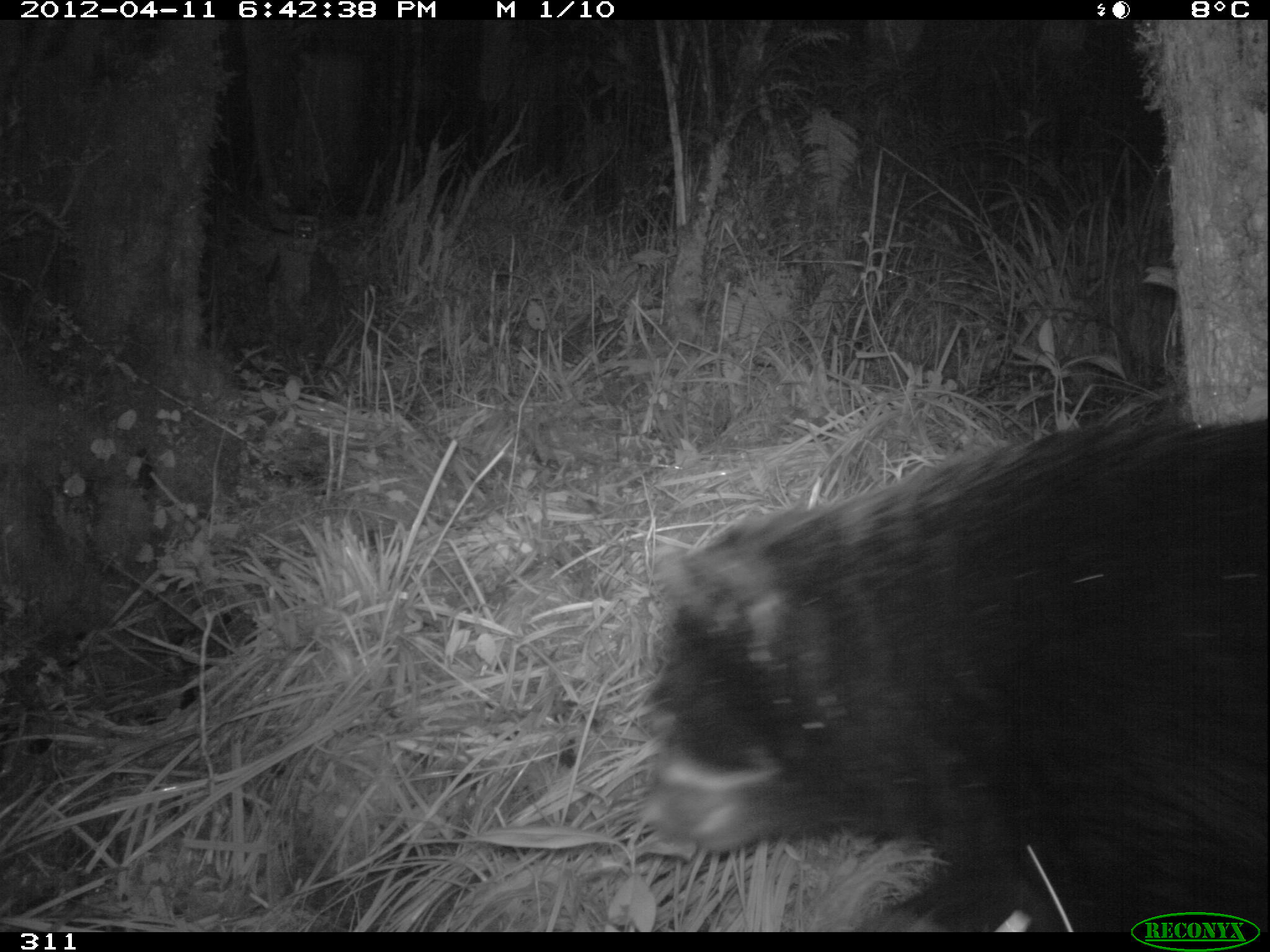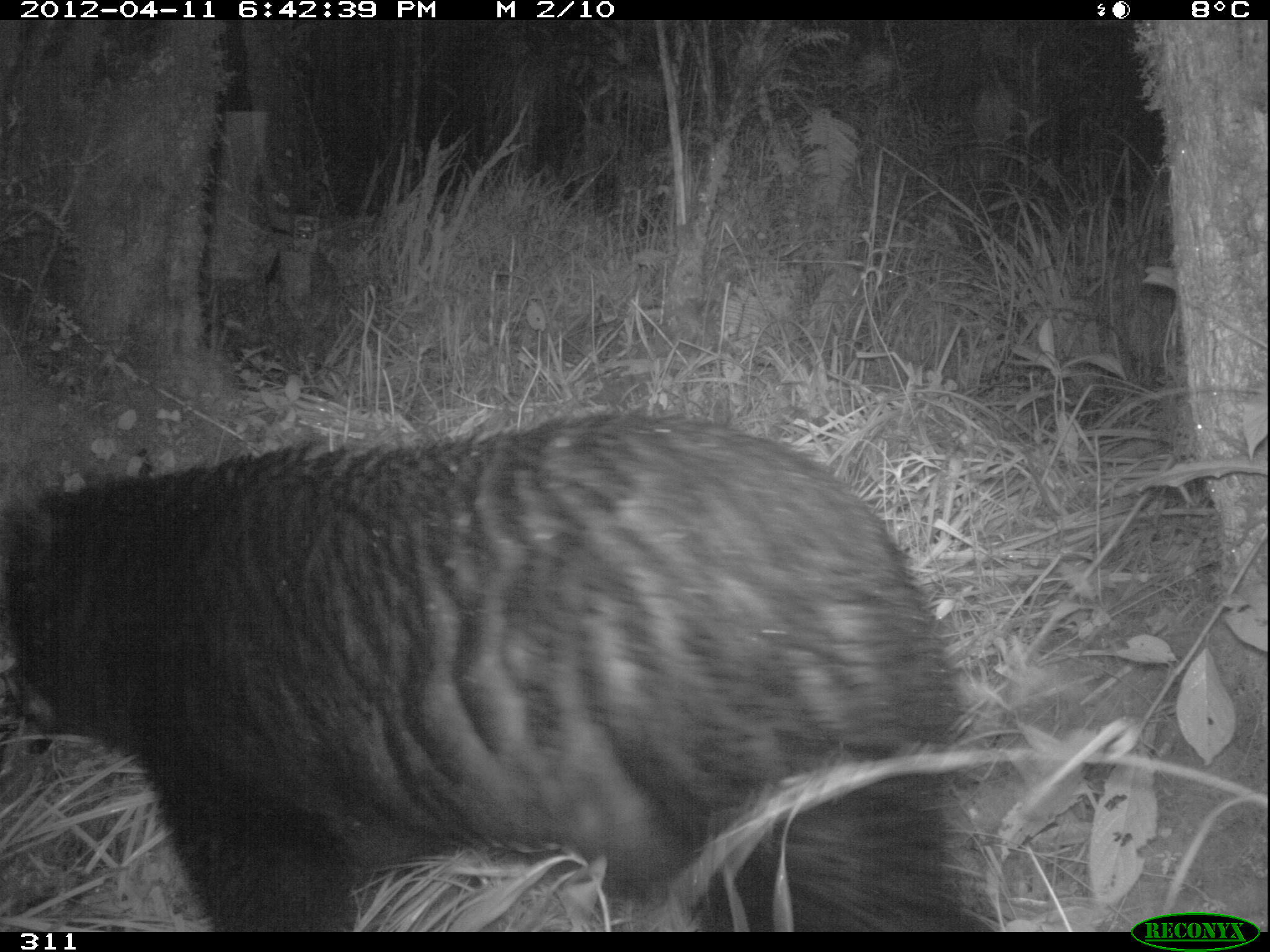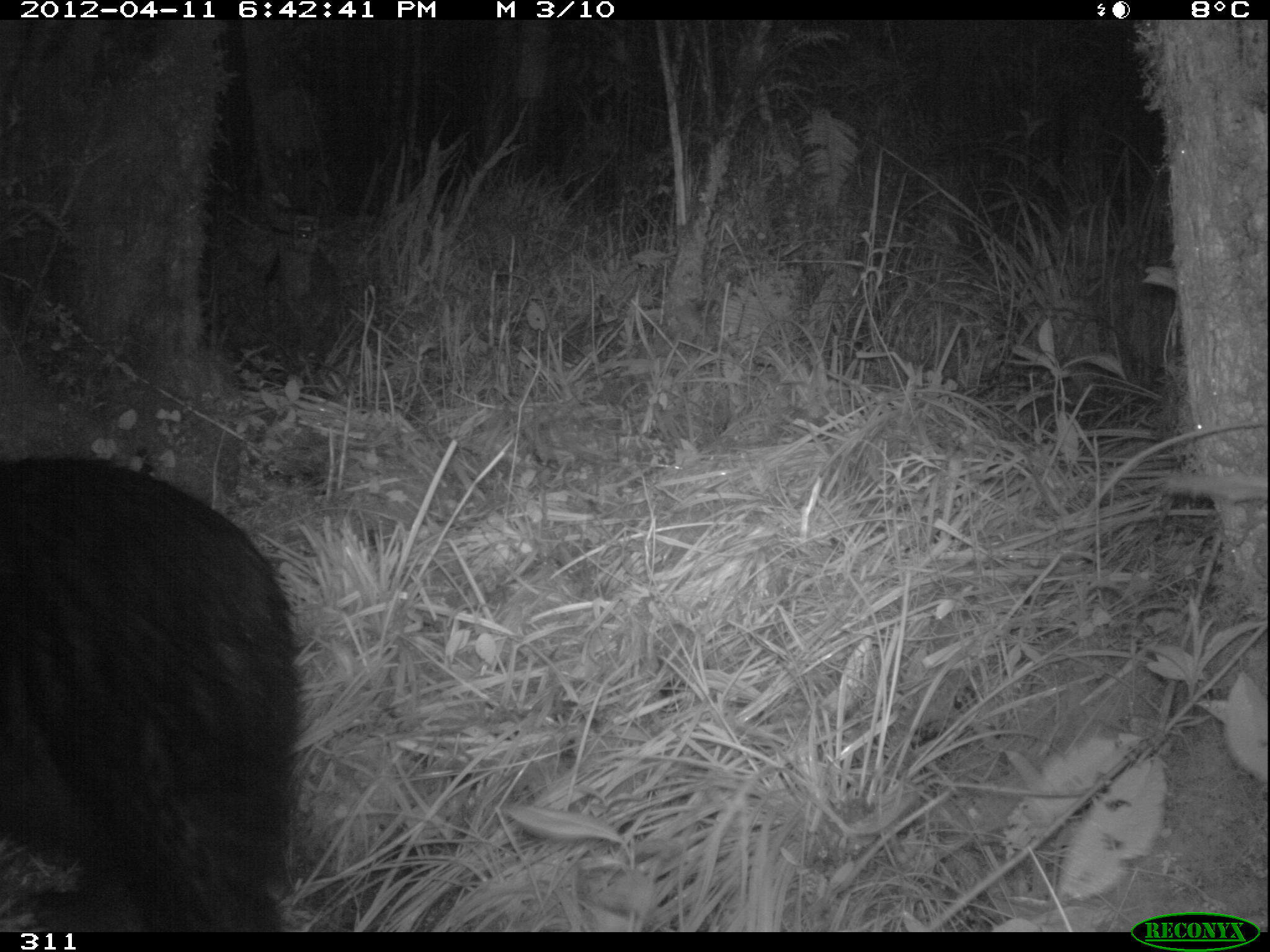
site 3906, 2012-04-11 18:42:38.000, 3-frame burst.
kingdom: Animalia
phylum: Chordata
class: Mammalia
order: Carnivora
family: Ursidae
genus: Tremarctos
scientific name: Tremarctos ornatus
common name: spectacled bear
Tremarctos ornatus (spectacled bear).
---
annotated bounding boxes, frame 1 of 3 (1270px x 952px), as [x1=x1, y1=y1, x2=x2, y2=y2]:
tremarctos ornatus: [x1=633, y1=403, x2=1270, y2=931]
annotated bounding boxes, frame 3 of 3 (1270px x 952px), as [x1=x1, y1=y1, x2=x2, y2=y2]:
tremarctos ornatus: [x1=0, y1=451, x2=314, y2=932]